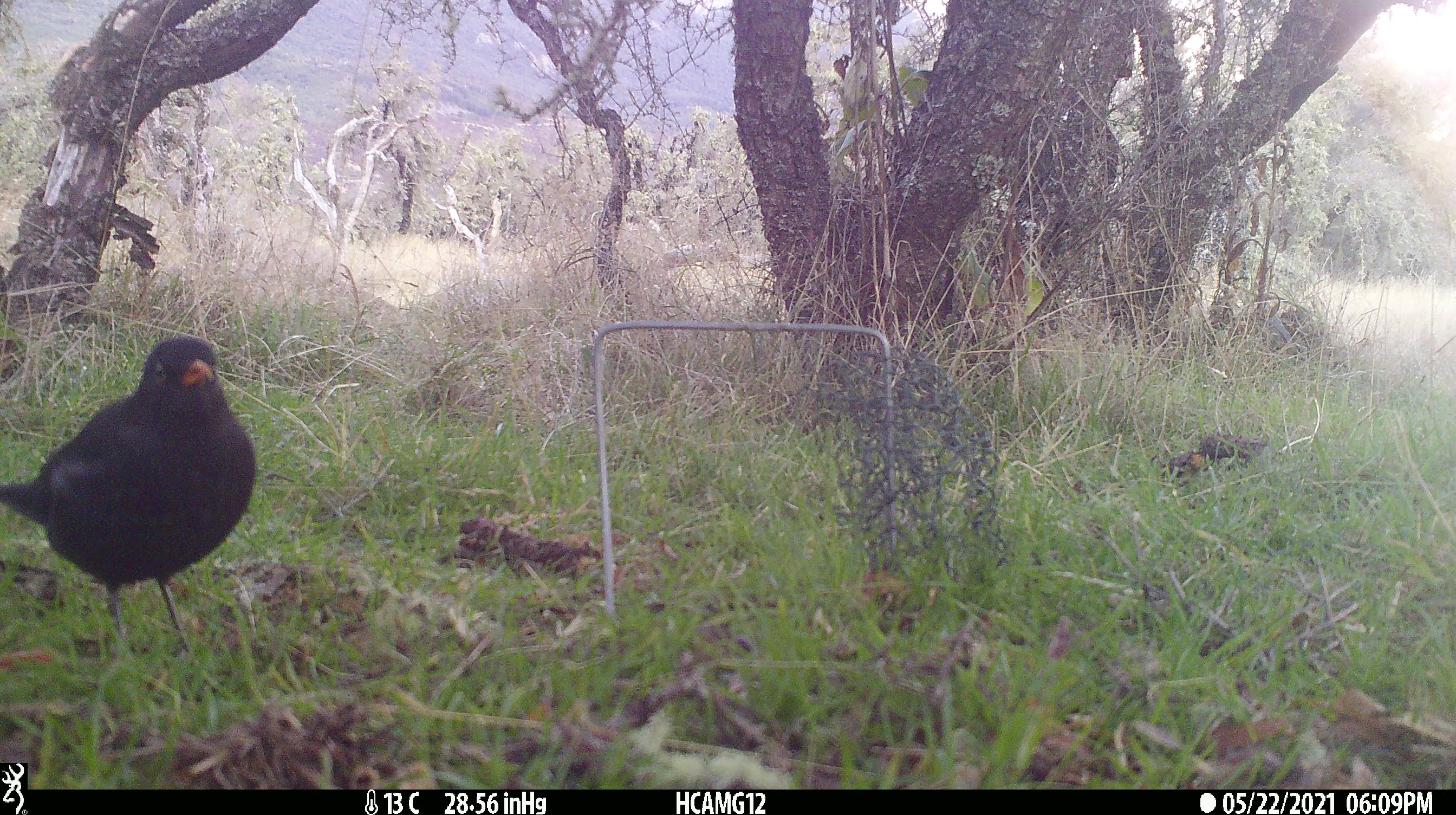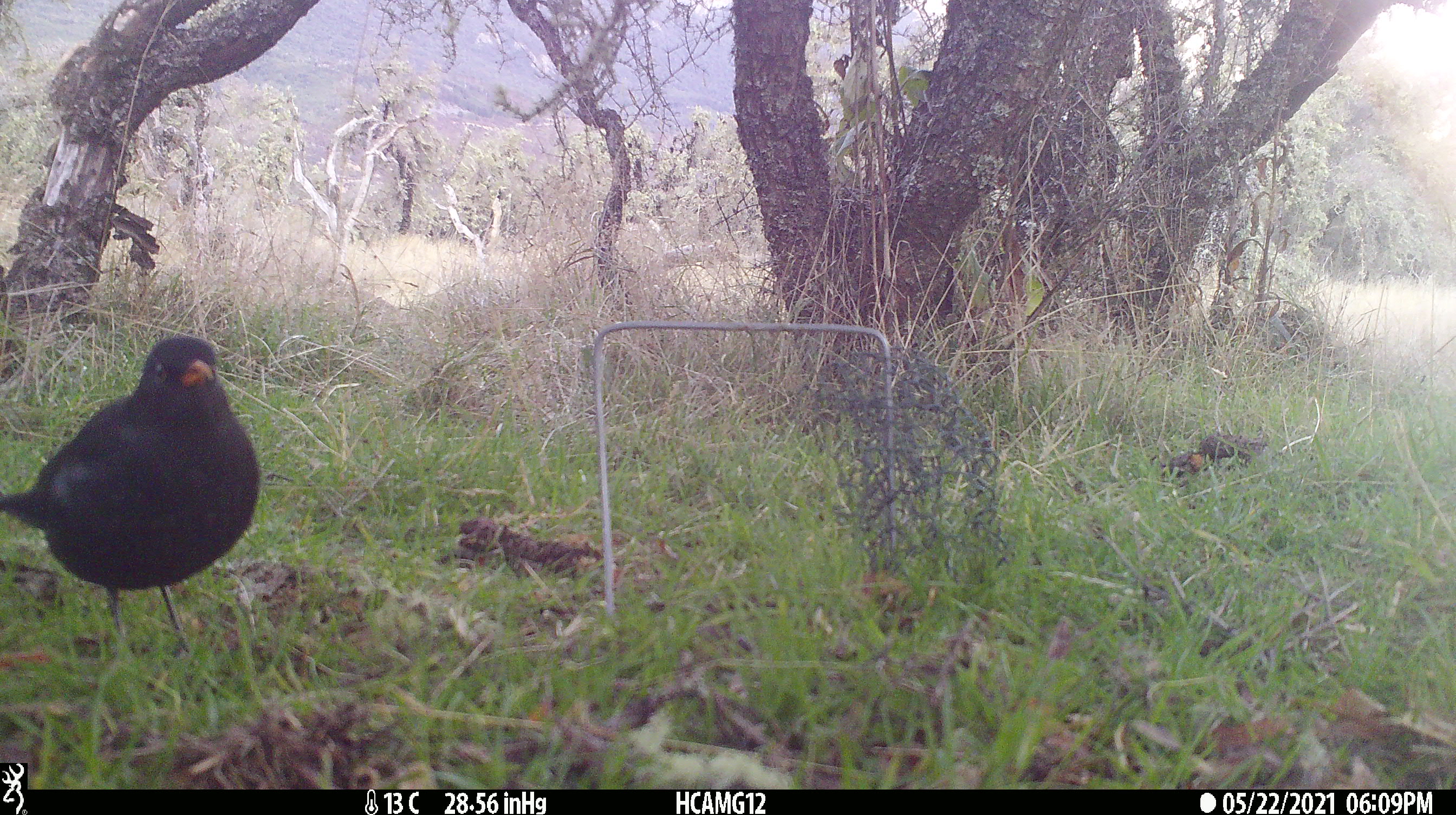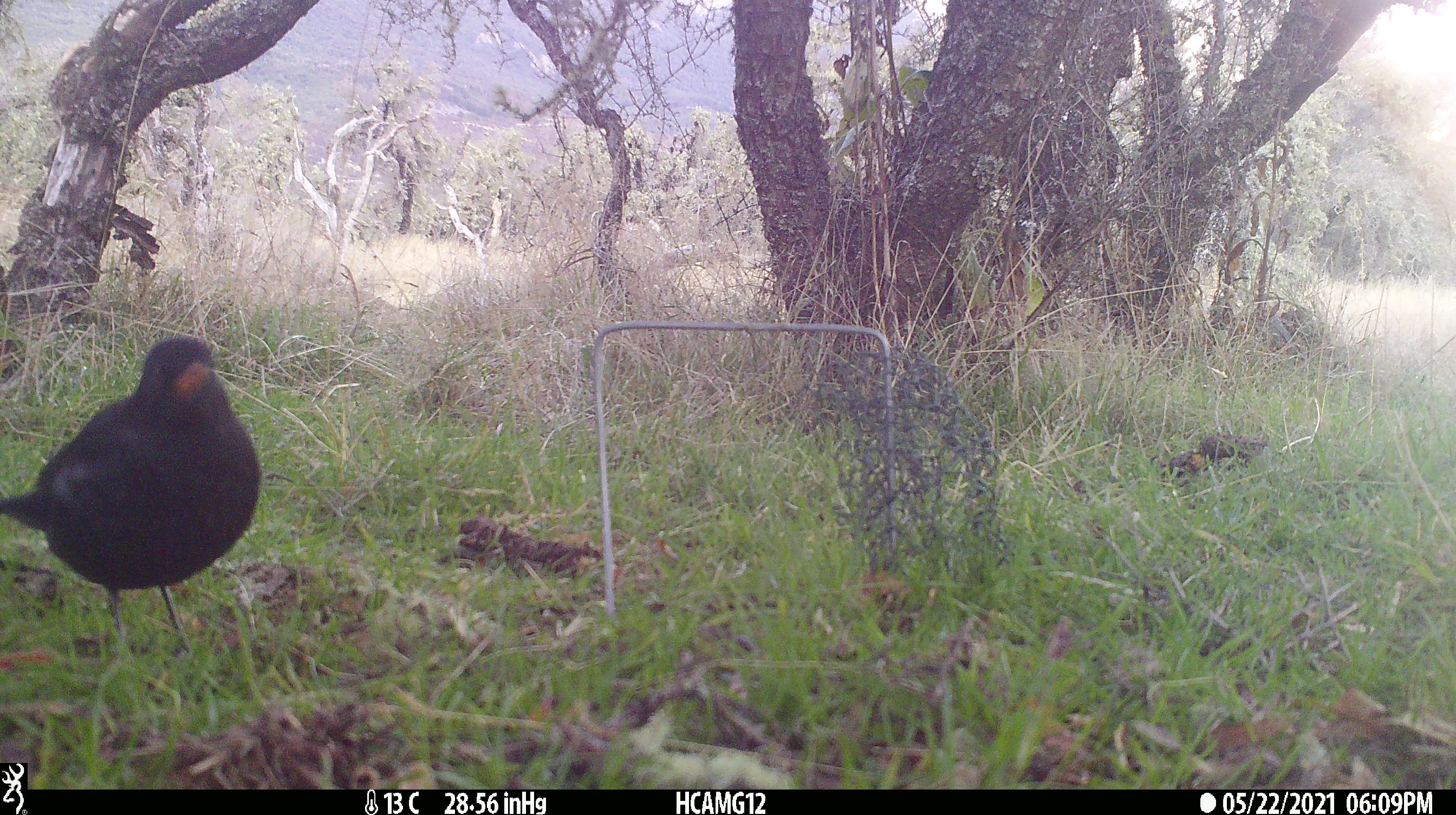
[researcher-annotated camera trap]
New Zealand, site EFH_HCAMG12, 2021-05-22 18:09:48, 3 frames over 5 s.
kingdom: Animalia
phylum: Chordata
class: Aves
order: Passeriformes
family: Turdidae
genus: Turdus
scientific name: Turdus merula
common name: eurasian blackbird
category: blackbird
Blackbird (eurasian blackbird) (Turdus merula).